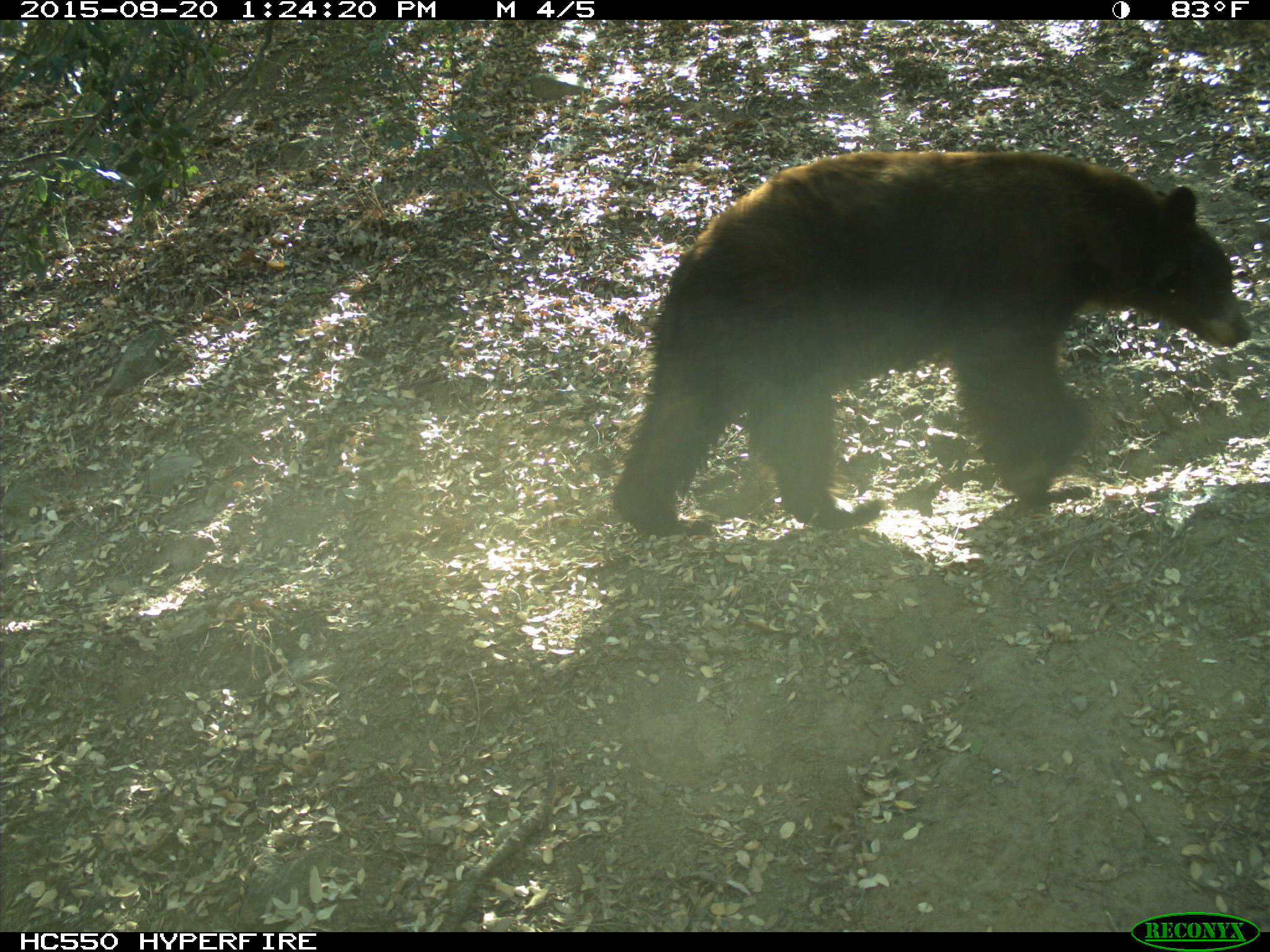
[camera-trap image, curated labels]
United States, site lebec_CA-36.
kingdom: Animalia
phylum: Chordata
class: Mammalia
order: Carnivora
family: Ursidae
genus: Ursus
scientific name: Ursus americanus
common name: american black bear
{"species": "Ursus americanus (american black bear)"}